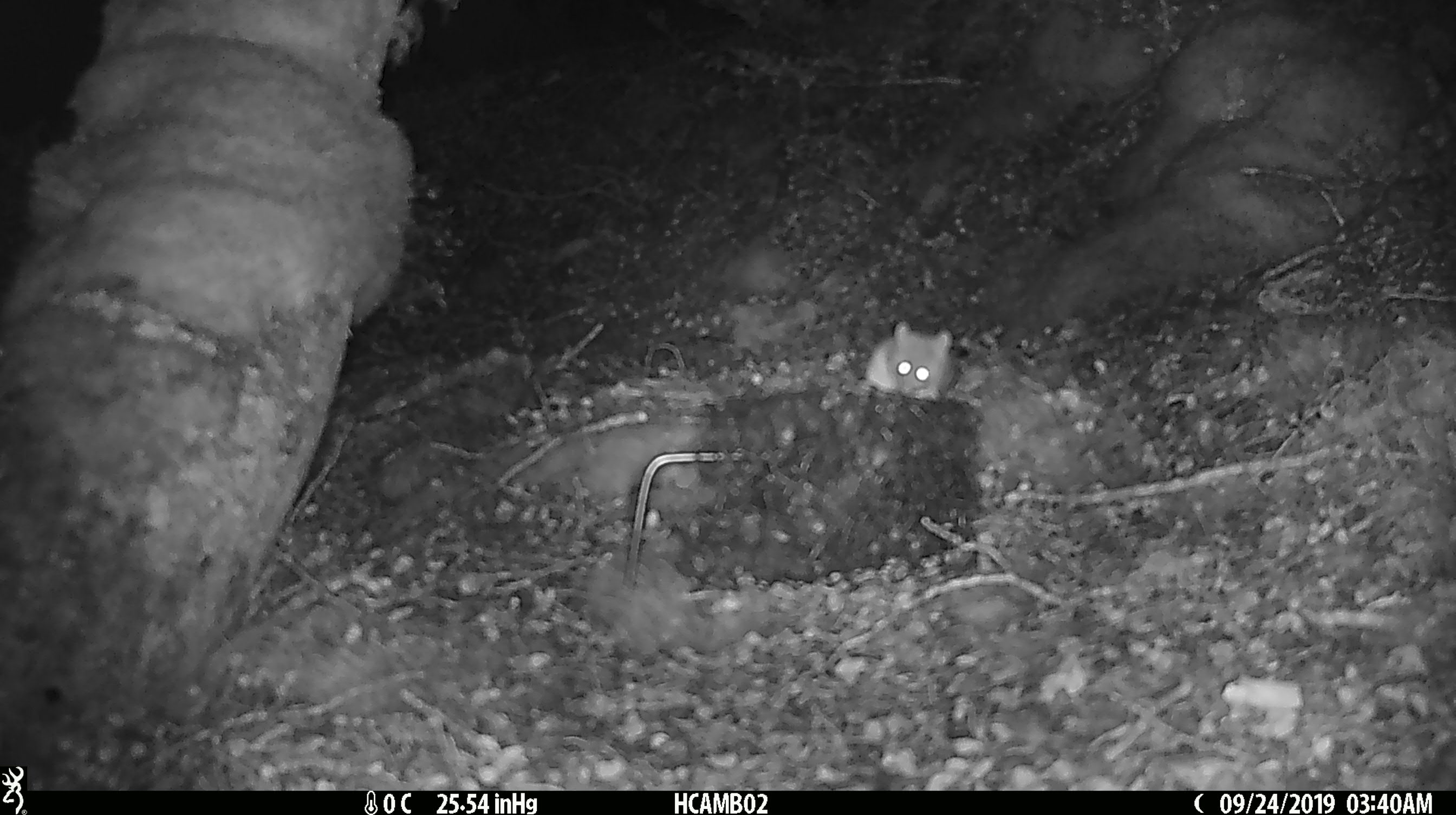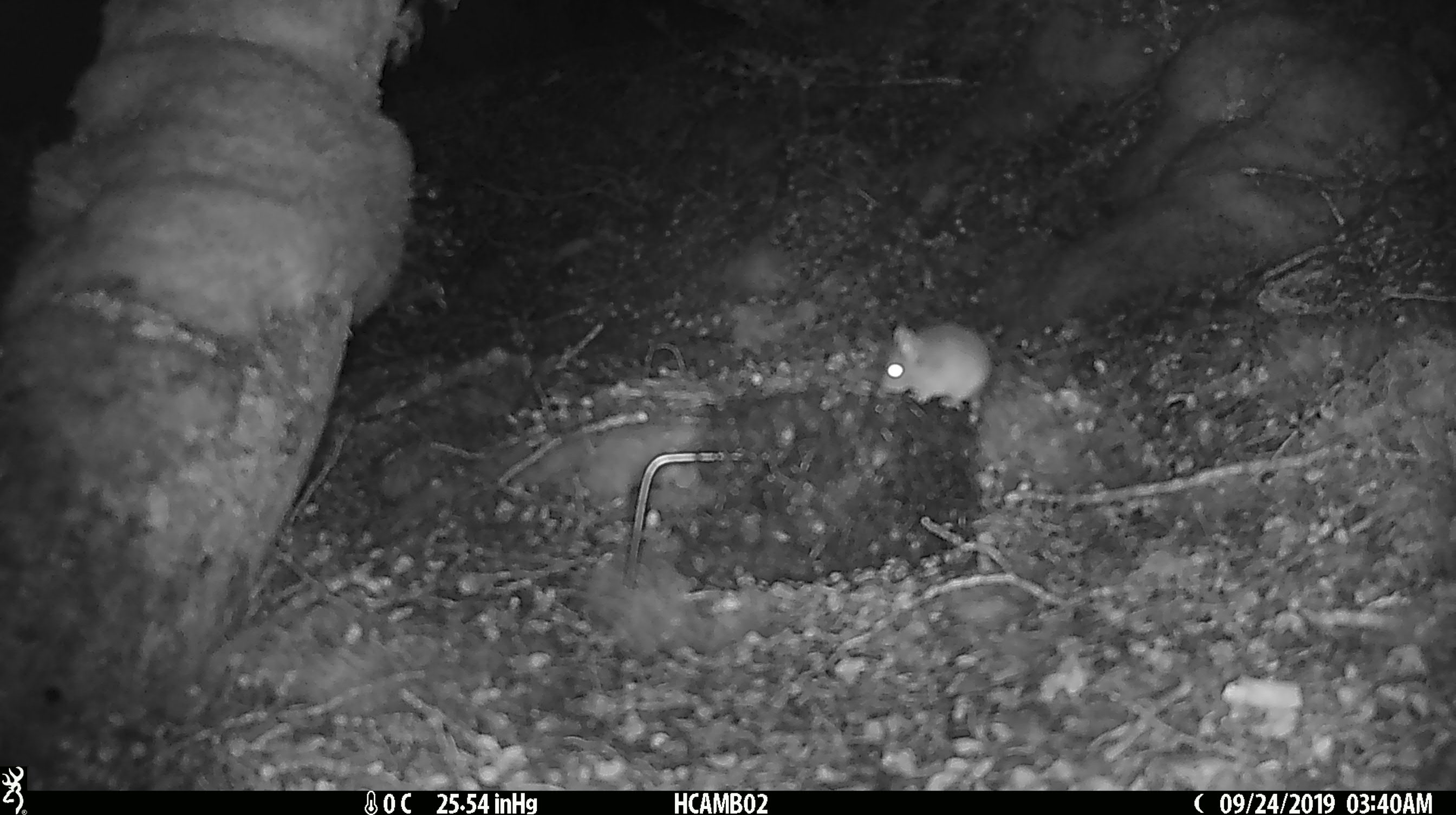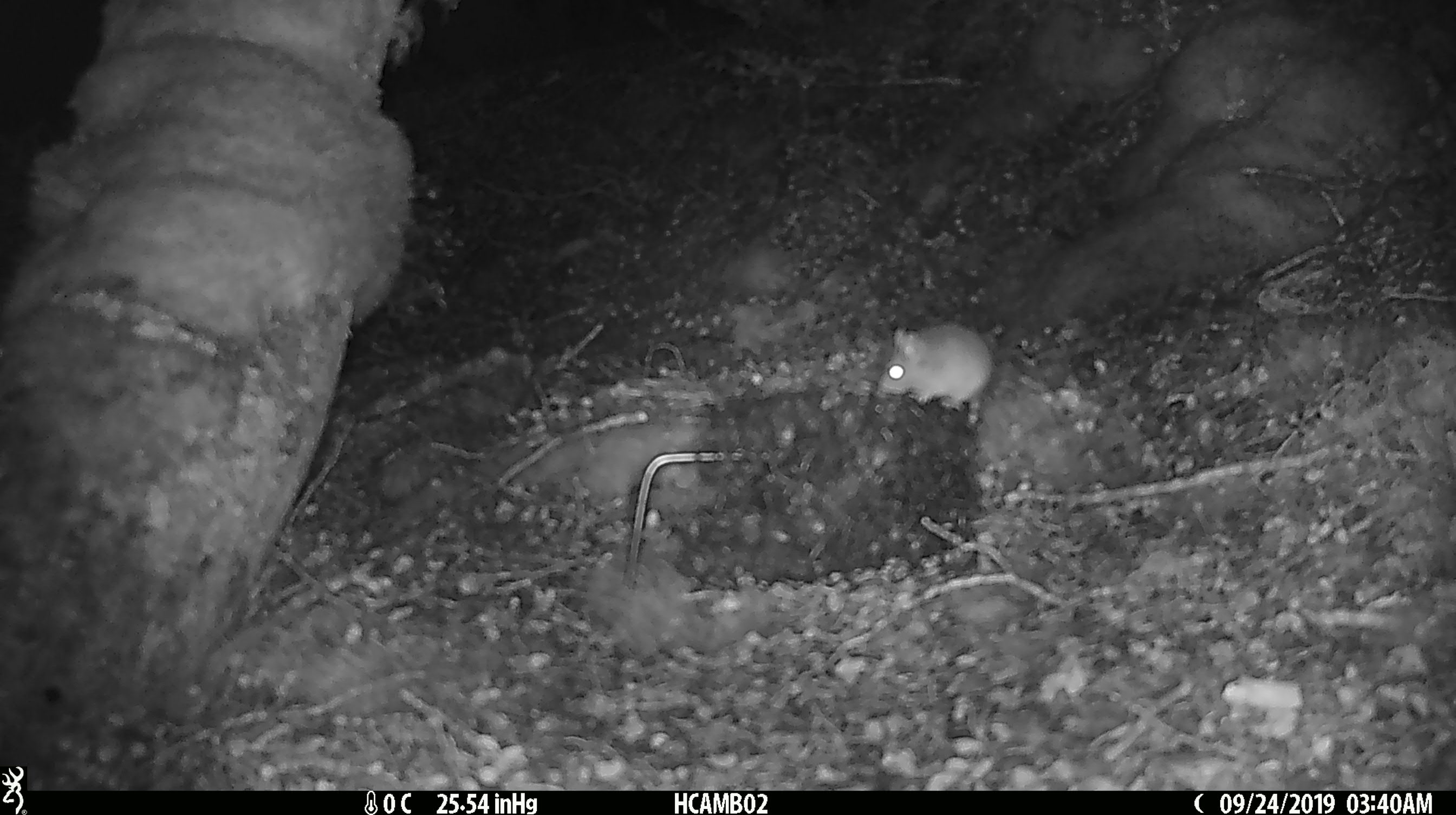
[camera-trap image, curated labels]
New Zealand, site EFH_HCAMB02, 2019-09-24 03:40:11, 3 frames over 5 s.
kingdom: Animalia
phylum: Chordata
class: Mammalia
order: Rodentia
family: Muridae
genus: Mus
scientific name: Mus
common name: mouse